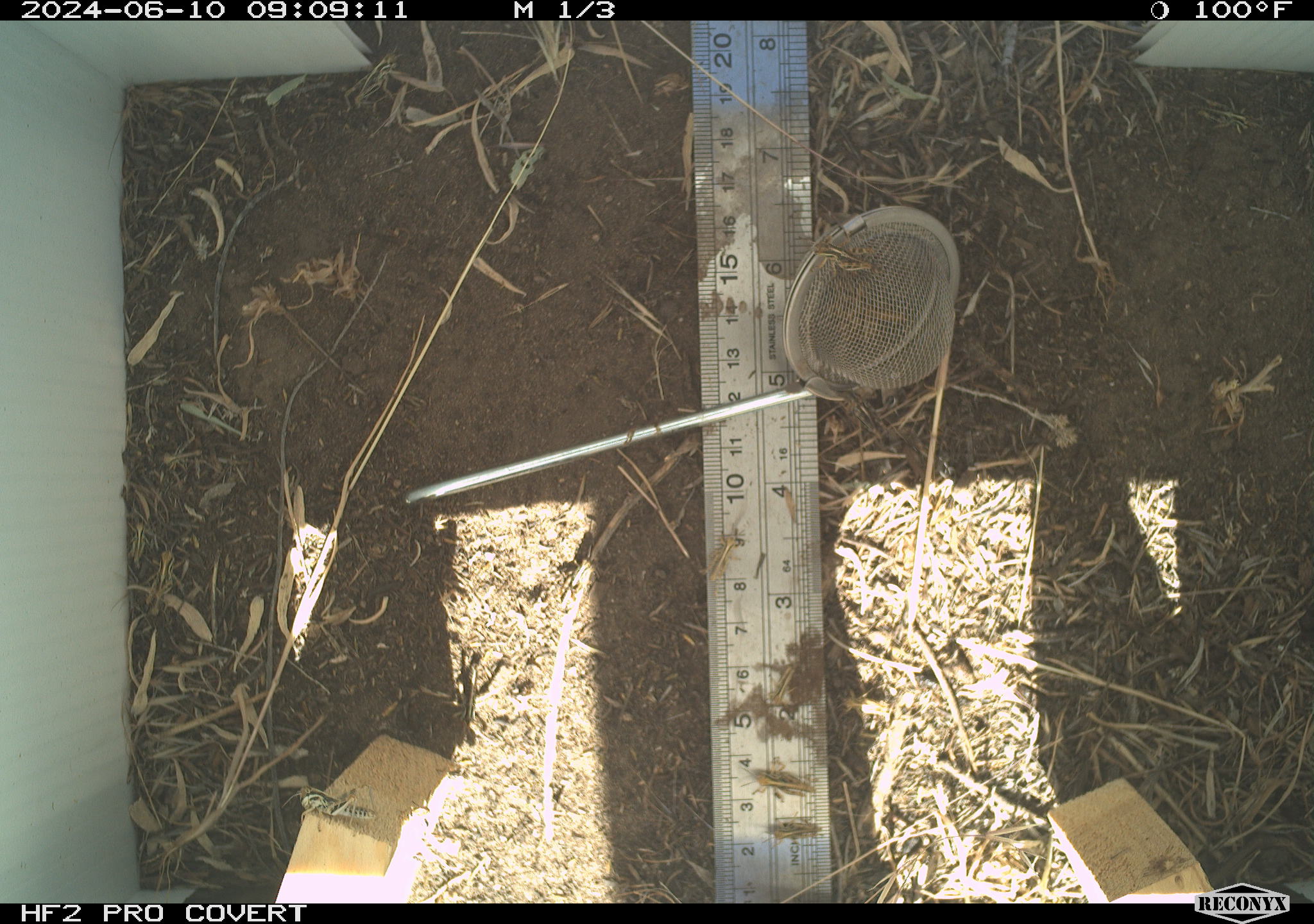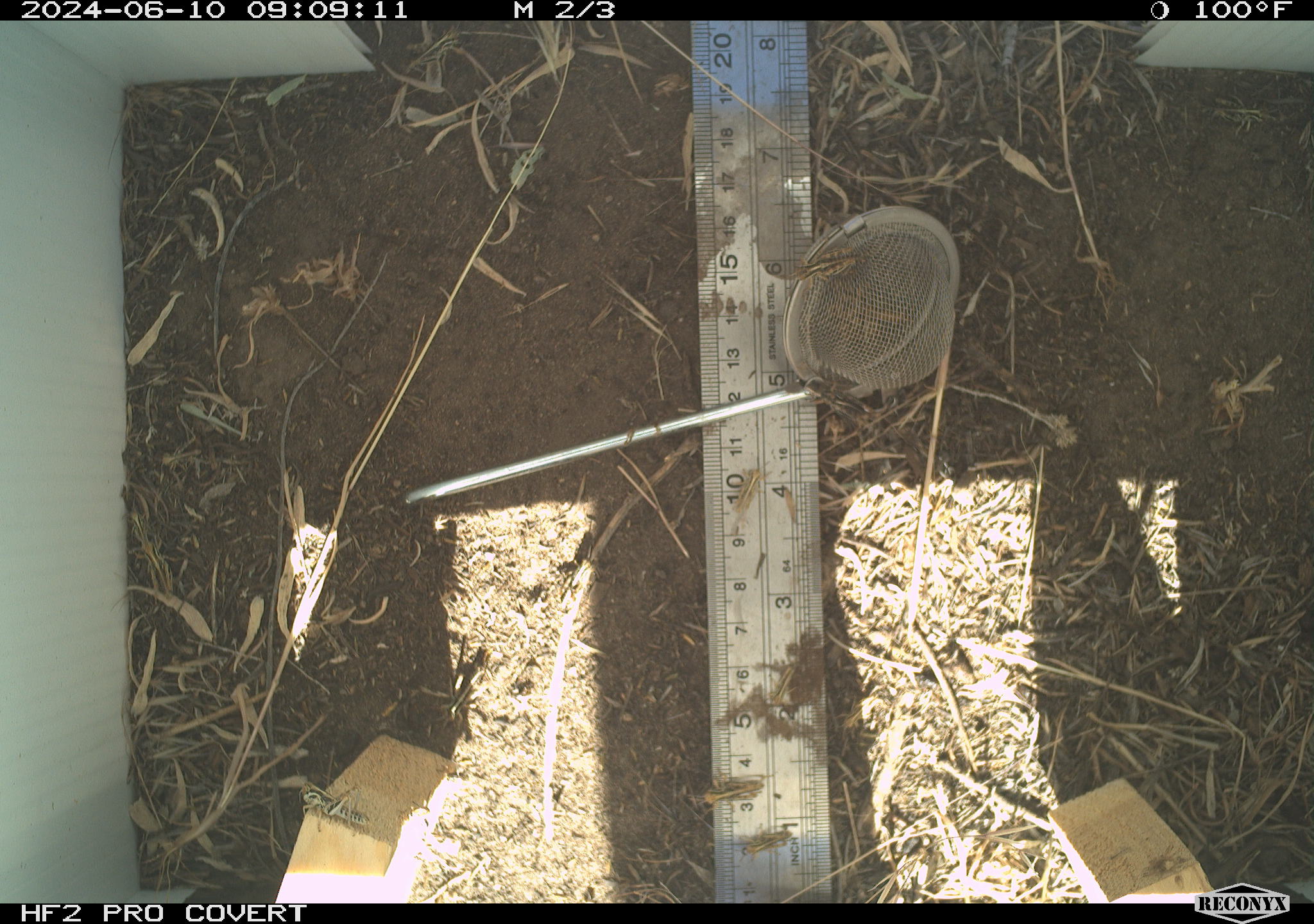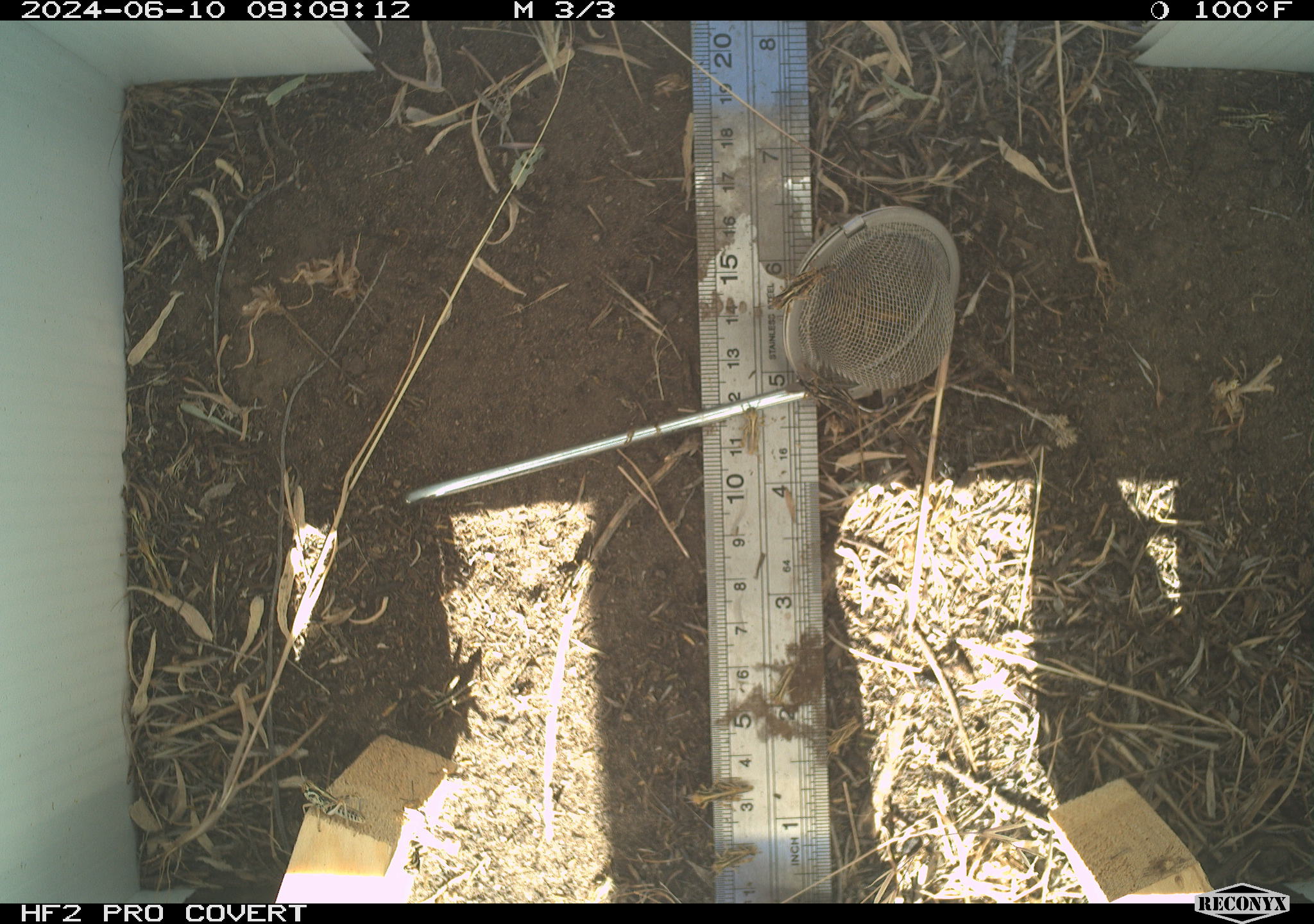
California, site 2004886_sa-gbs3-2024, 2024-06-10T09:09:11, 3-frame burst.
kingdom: Animalia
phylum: Arthropoda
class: Insecta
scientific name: Insecta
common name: insect